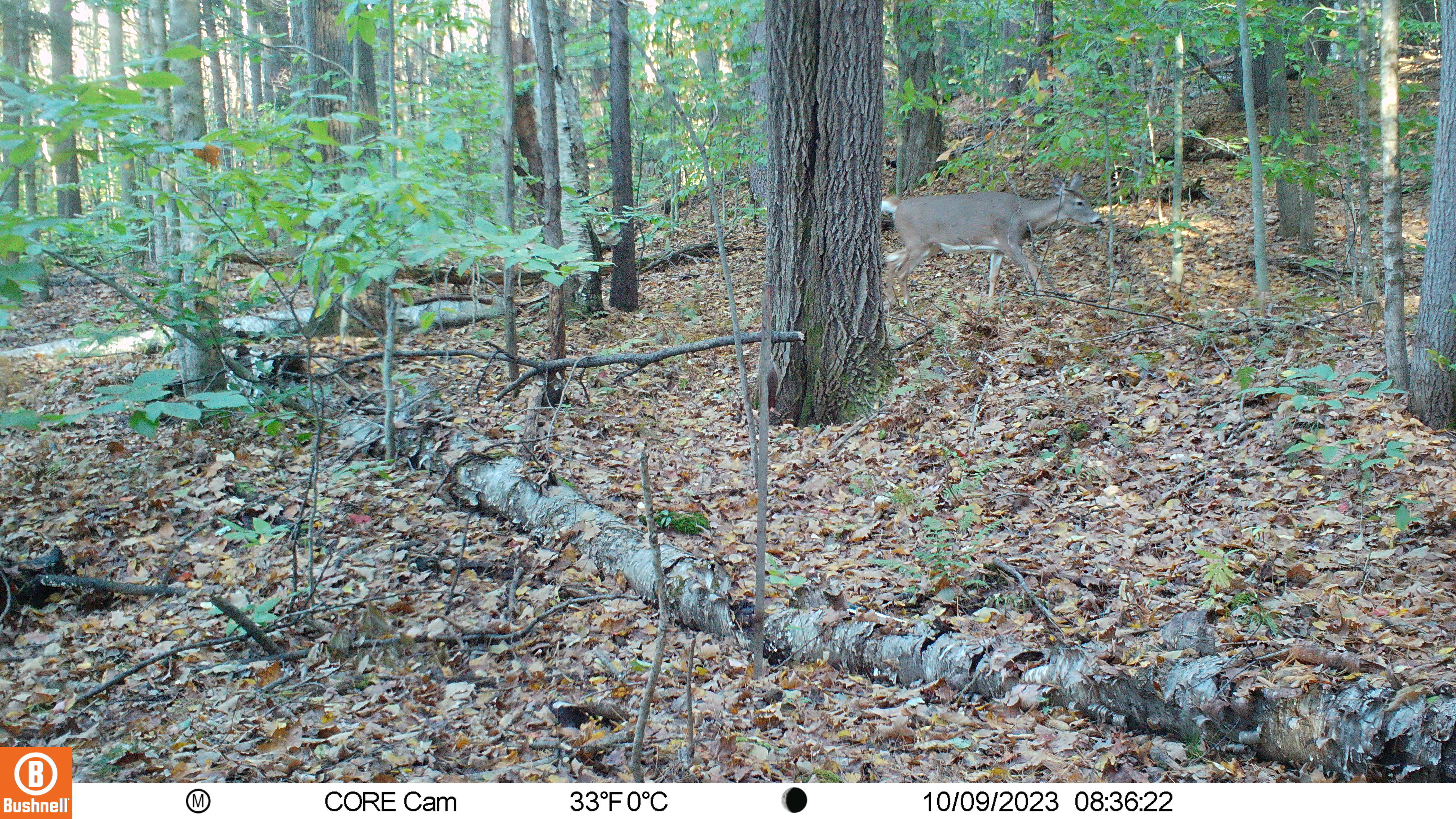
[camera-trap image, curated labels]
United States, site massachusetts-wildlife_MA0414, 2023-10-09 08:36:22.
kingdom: Animalia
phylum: Chordata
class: Mammalia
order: Artiodactyla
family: Cervidae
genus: Odocoileus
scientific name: Odocoileus virginianus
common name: white-tailed deer